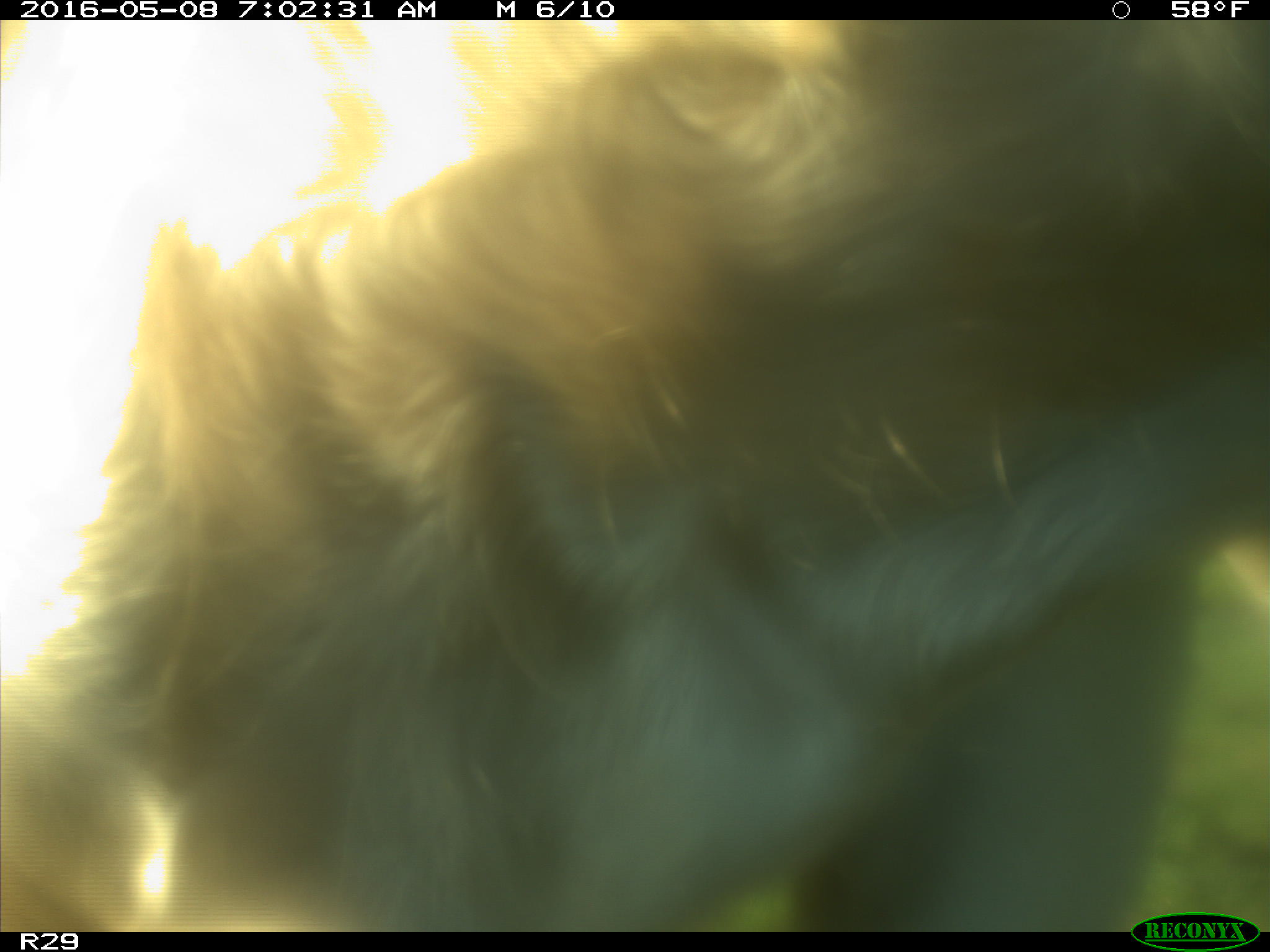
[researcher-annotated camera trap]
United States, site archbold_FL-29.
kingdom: Animalia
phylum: Chordata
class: Mammalia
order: Artiodactyla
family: Bovidae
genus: Bos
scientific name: Bos taurus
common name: domestic cow